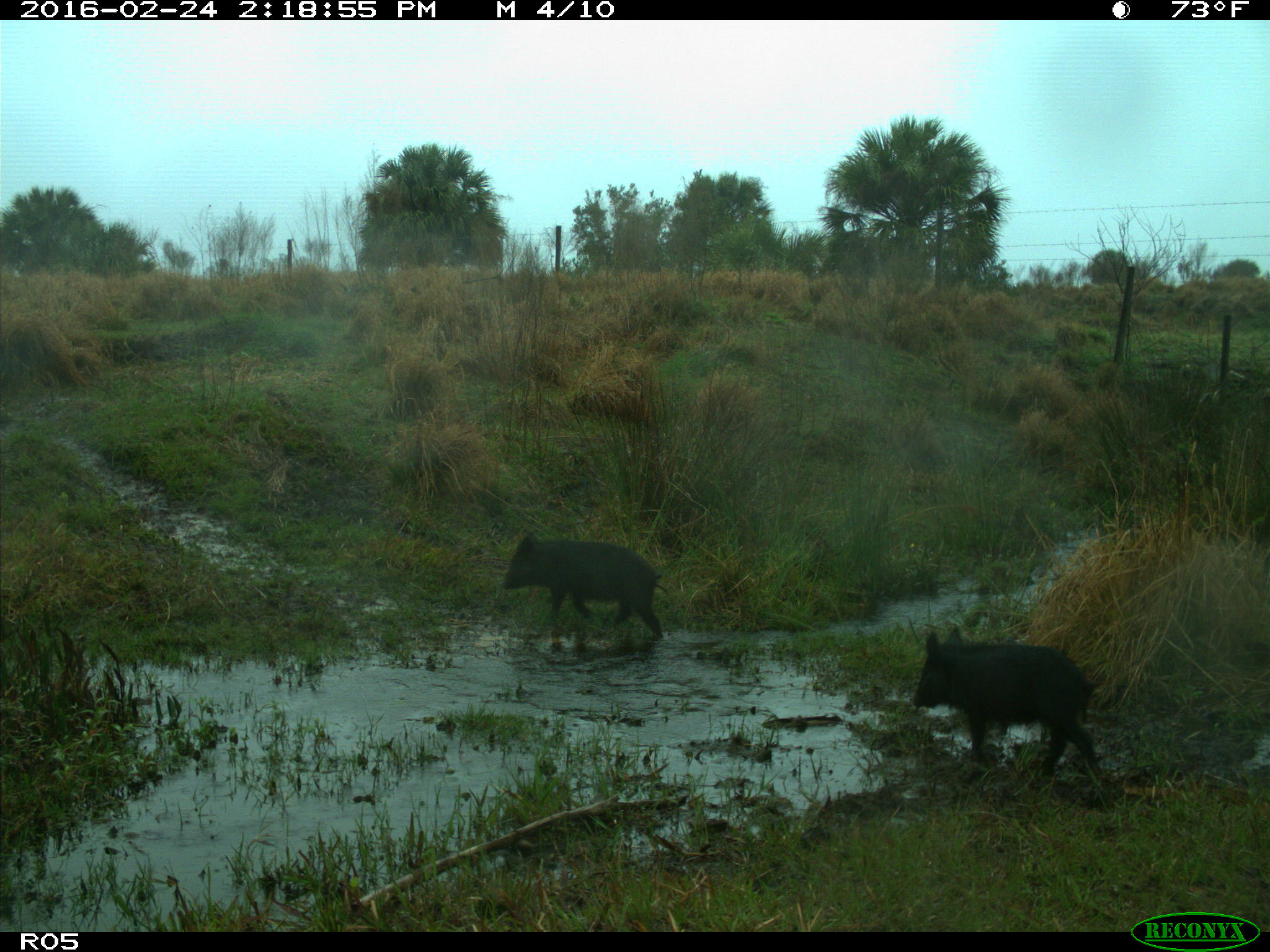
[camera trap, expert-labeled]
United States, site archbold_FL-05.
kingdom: Animalia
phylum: Chordata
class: Mammalia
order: Artiodactyla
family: Suidae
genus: Sus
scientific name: Sus scrofa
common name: wild boar